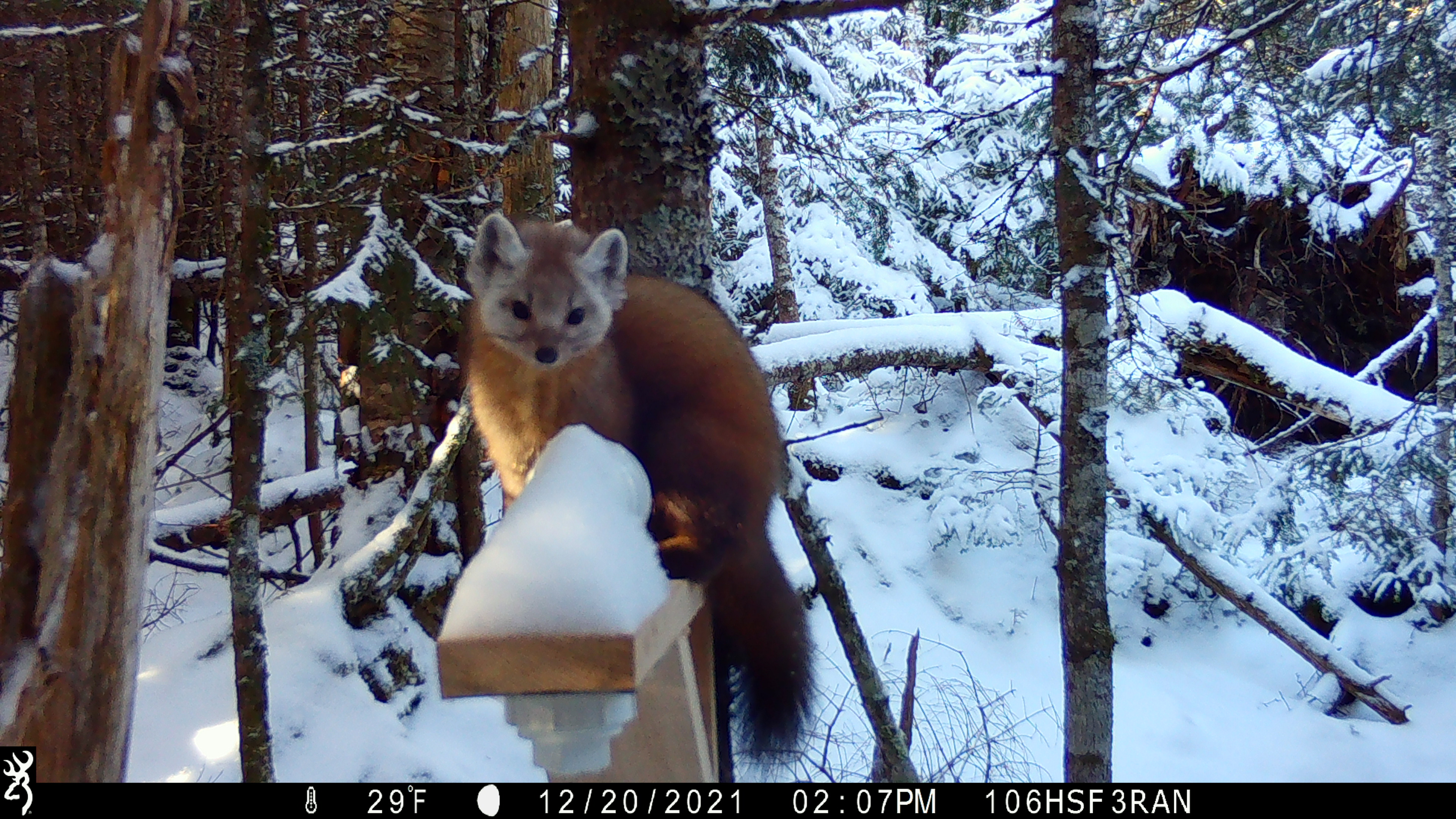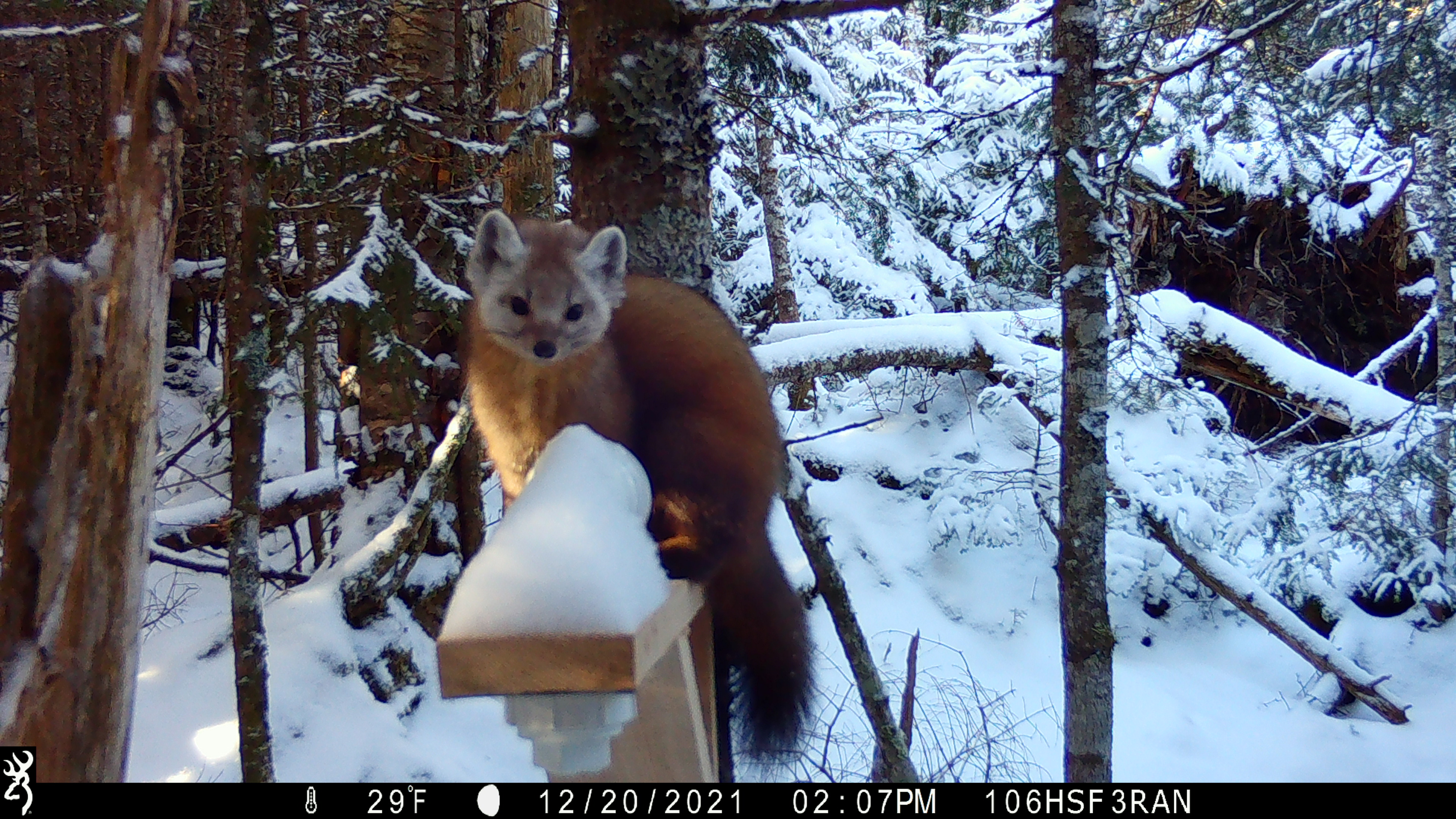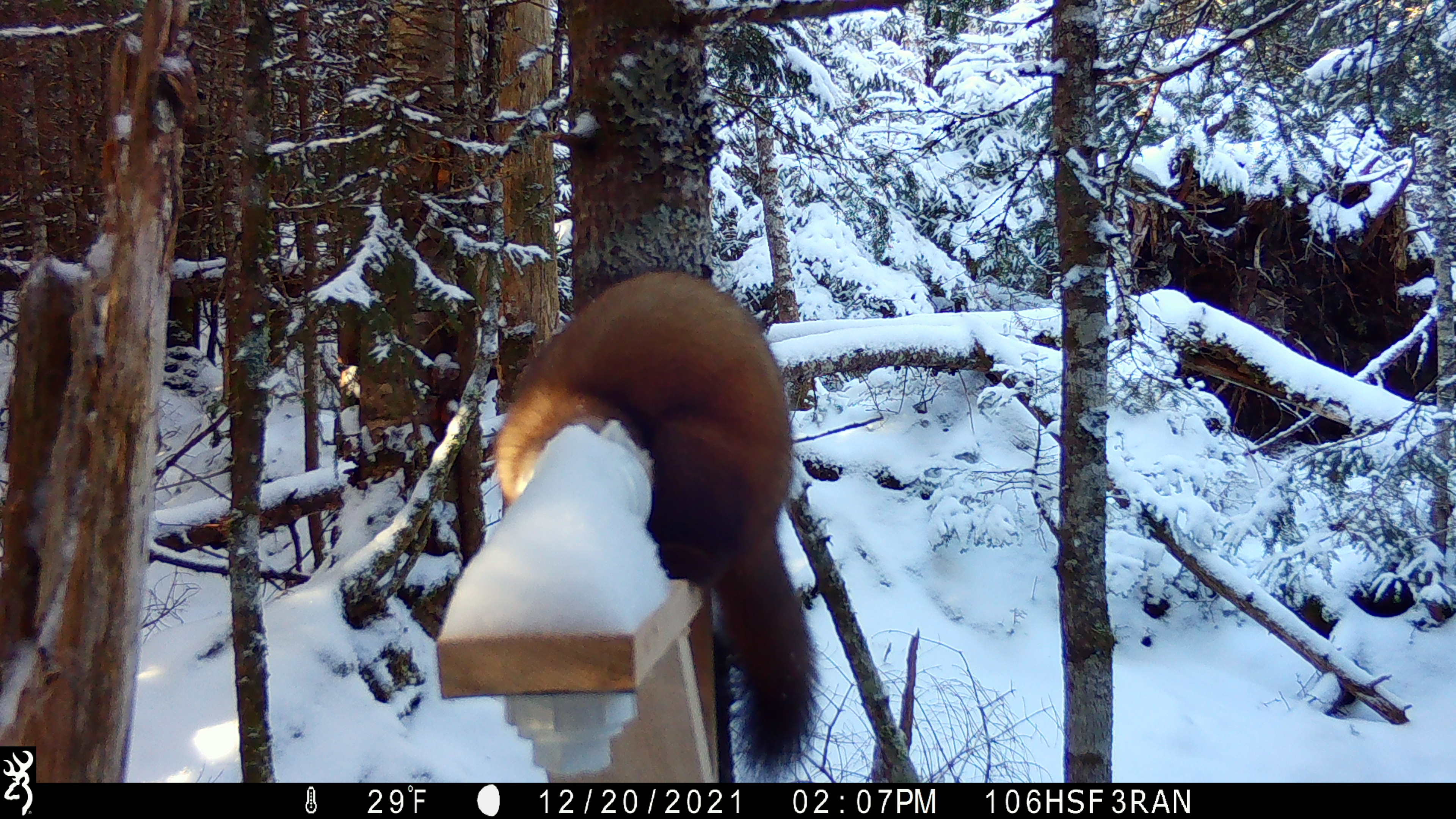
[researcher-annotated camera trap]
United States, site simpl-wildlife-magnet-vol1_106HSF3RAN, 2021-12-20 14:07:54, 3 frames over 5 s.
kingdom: Animalia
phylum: Chordata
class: Mammalia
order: Carnivora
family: Mustelidae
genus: Martes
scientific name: Martes americana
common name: american marten